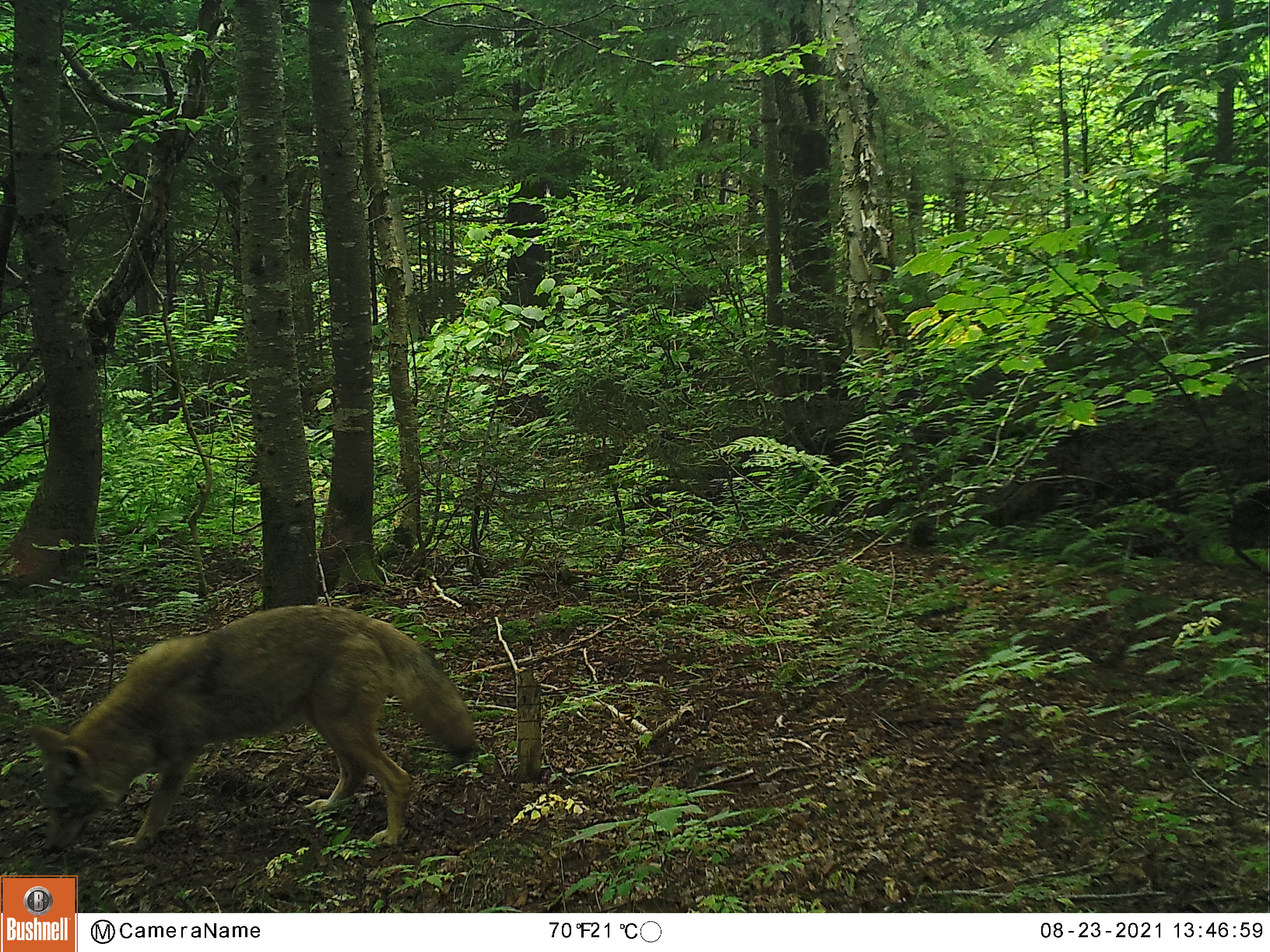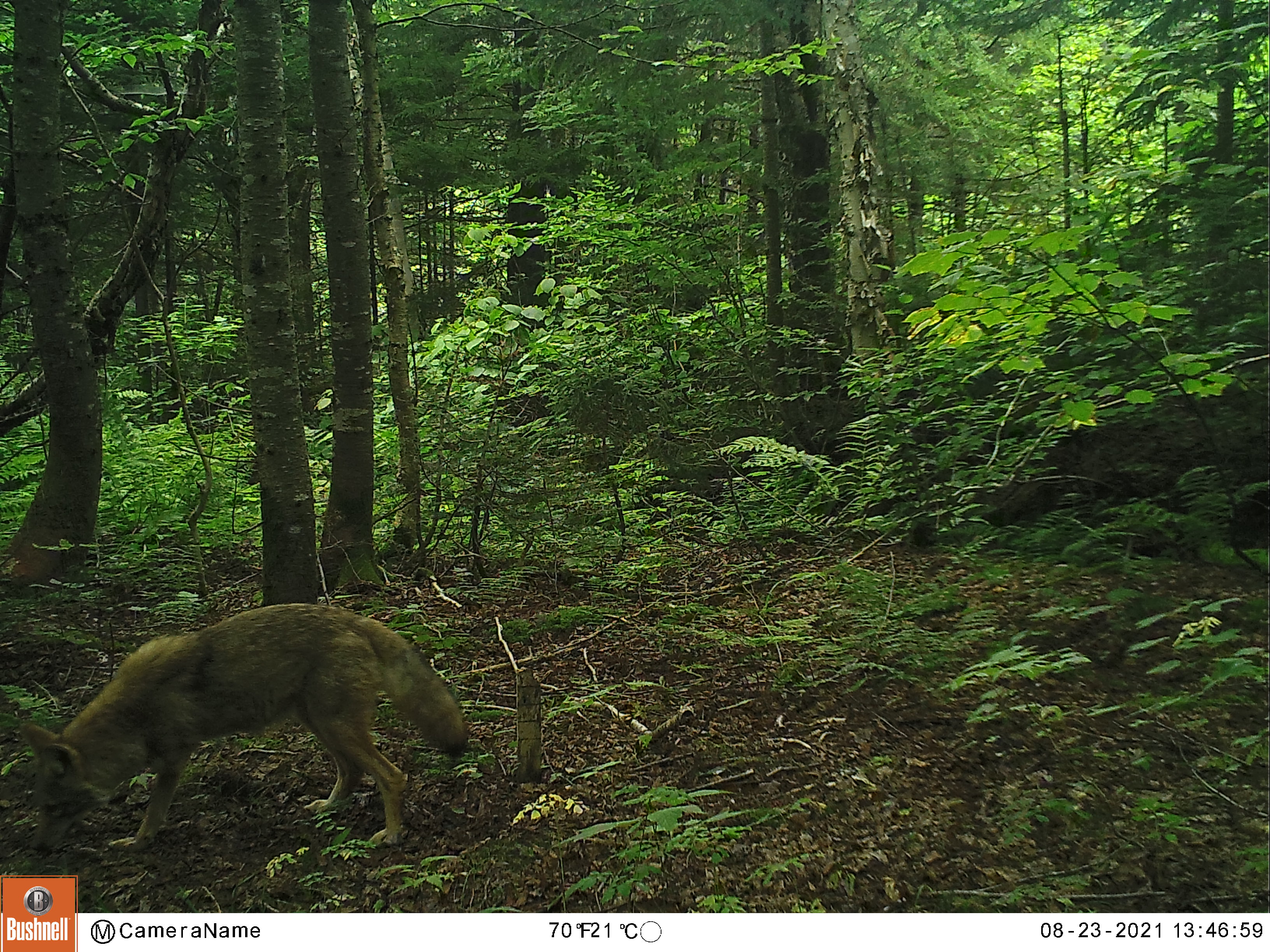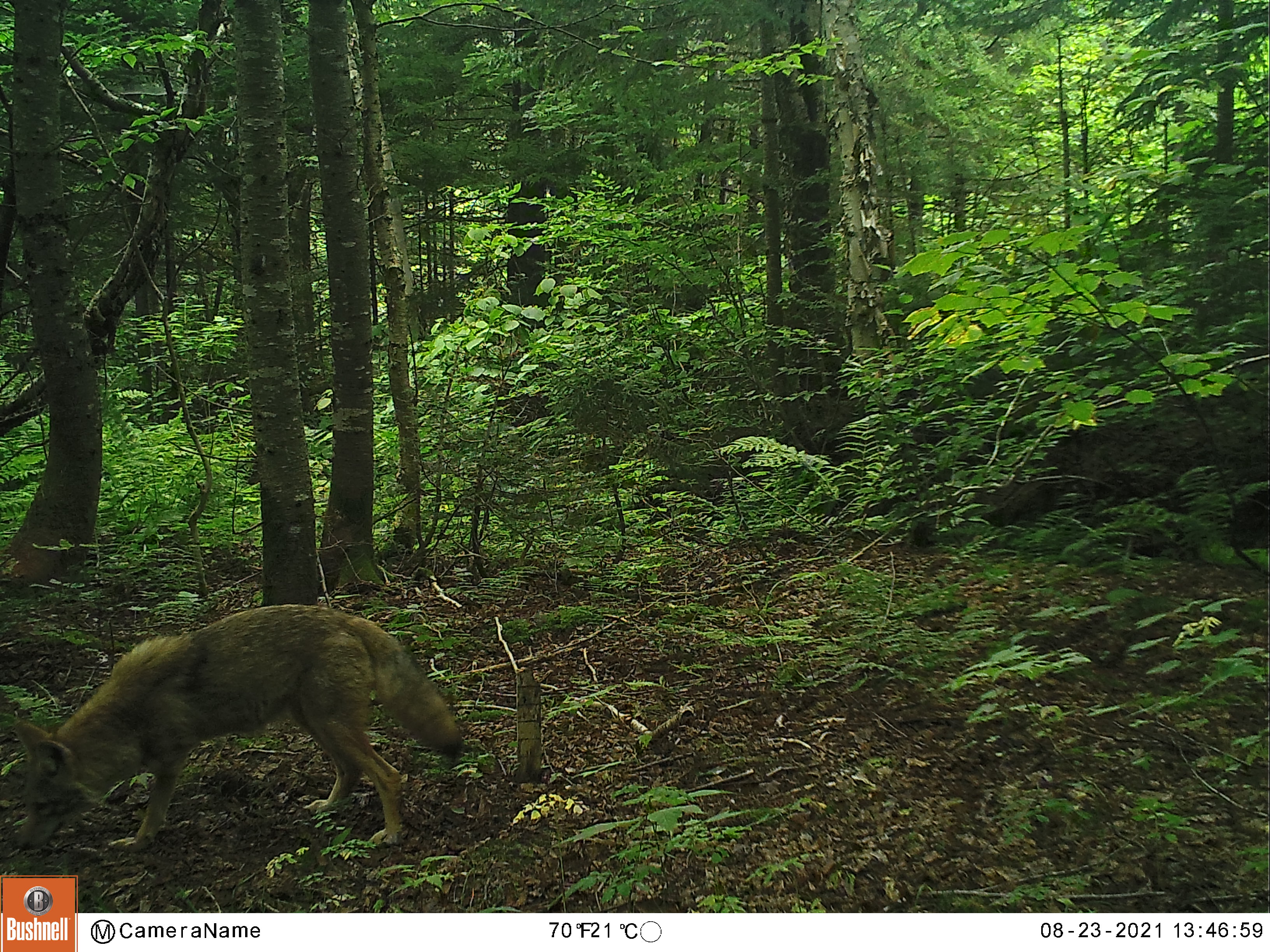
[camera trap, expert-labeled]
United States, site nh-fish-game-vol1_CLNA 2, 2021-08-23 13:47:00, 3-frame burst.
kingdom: Animalia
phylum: Chordata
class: Mammalia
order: Carnivora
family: Canidae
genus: Canis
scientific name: Canis latrans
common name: coyote